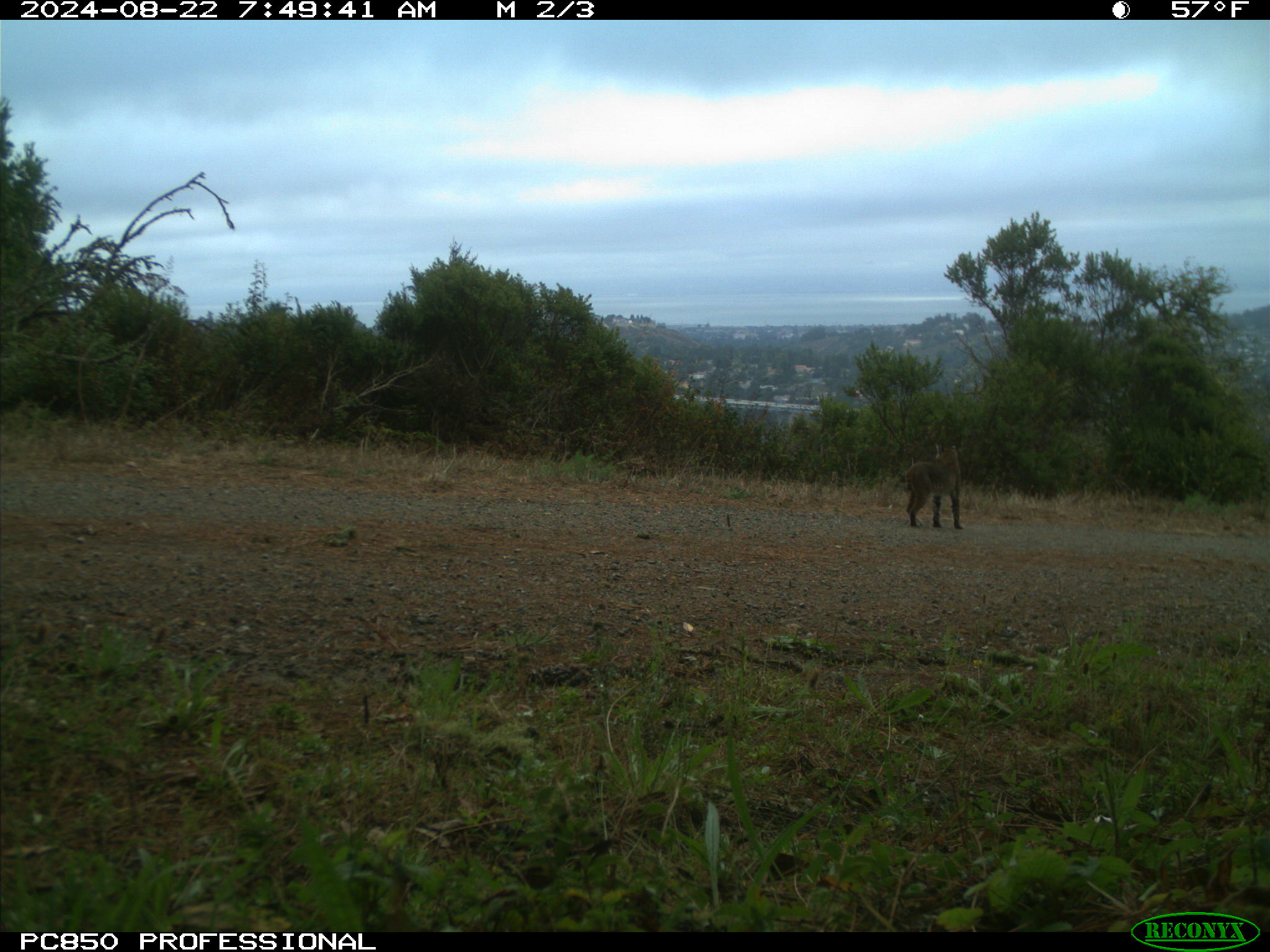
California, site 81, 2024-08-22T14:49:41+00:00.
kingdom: Animalia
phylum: Chordata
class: Mammalia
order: Carnivora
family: Felidae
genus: Lynx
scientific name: Lynx rufus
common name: bobcat